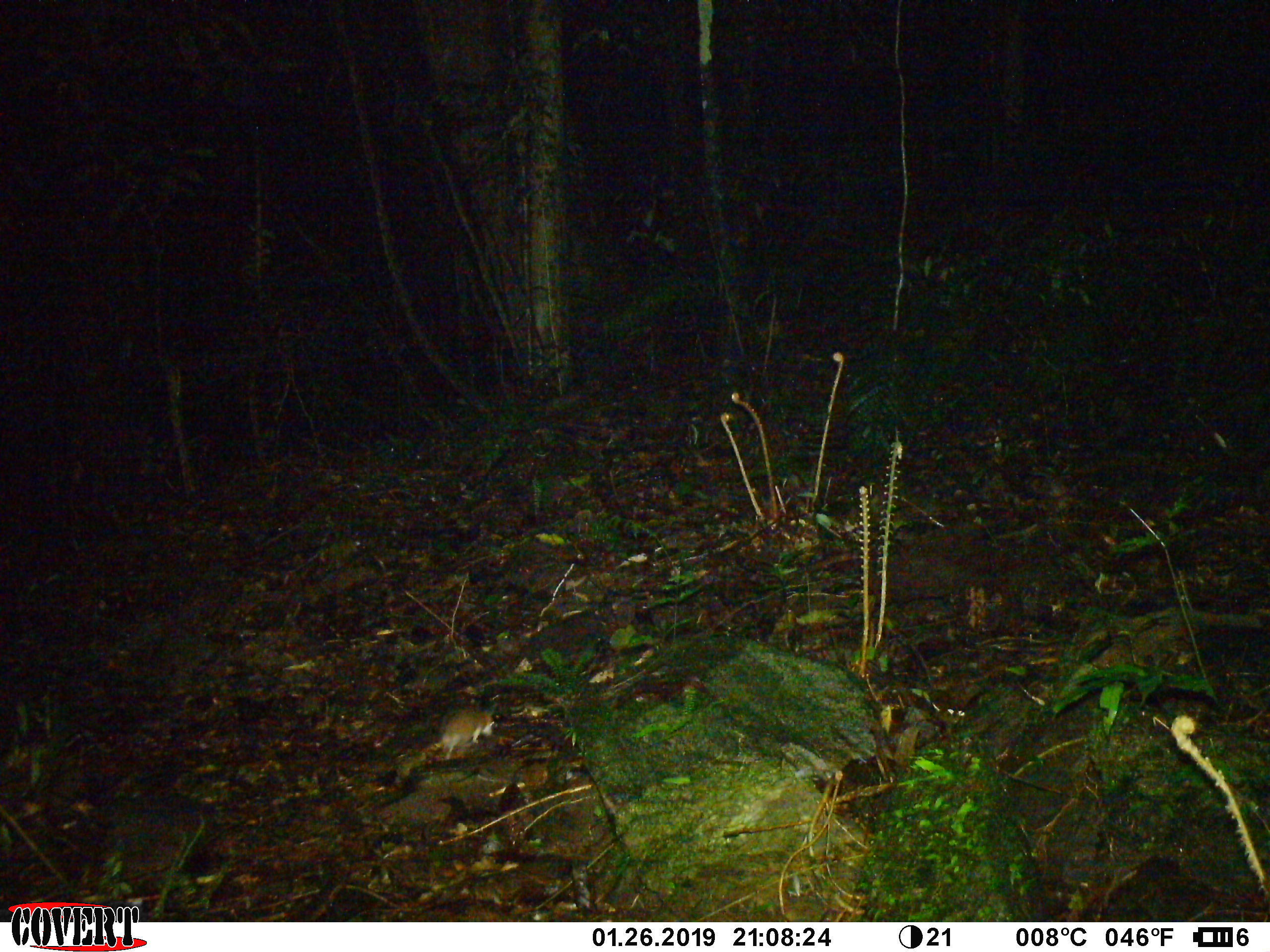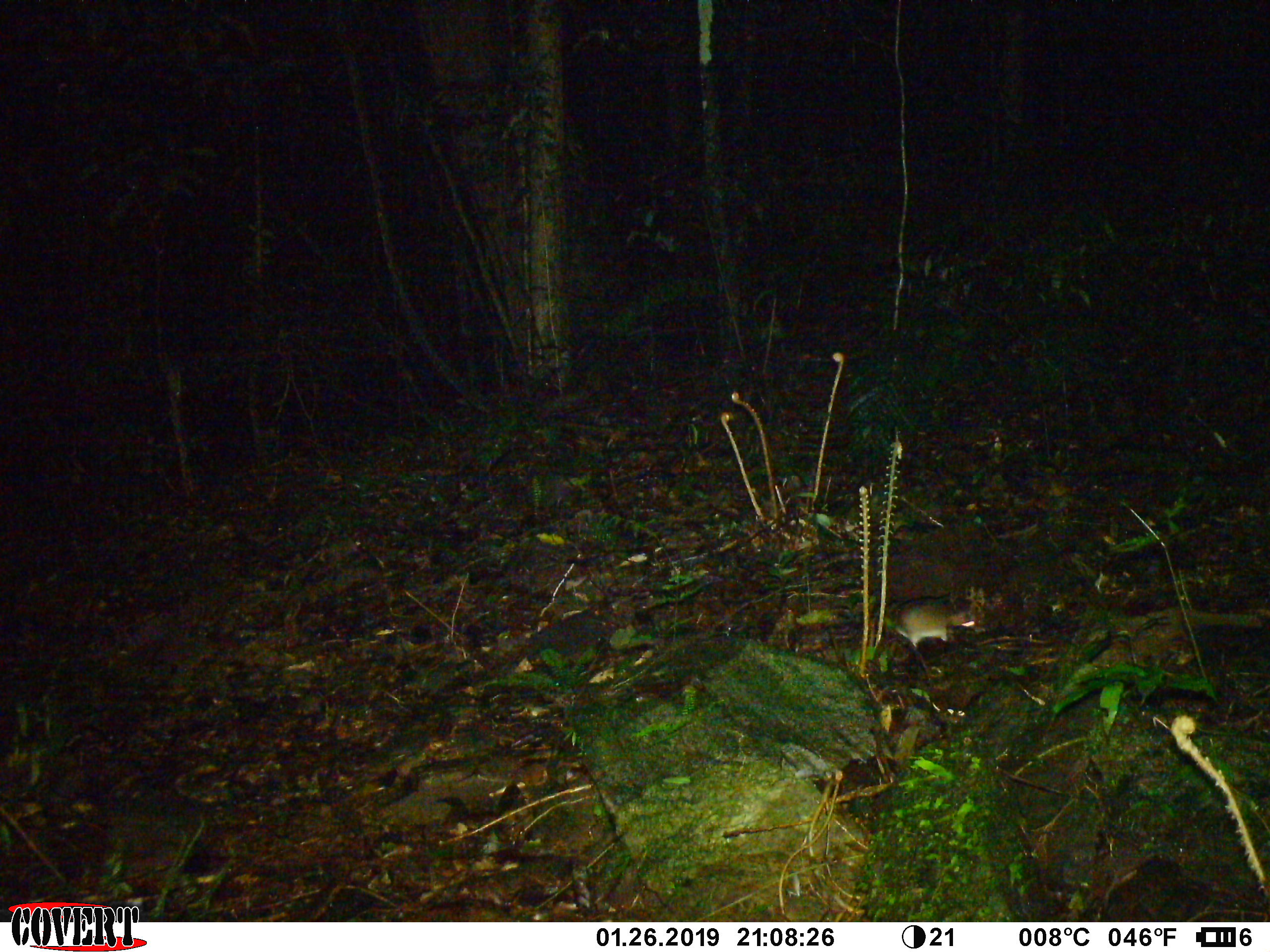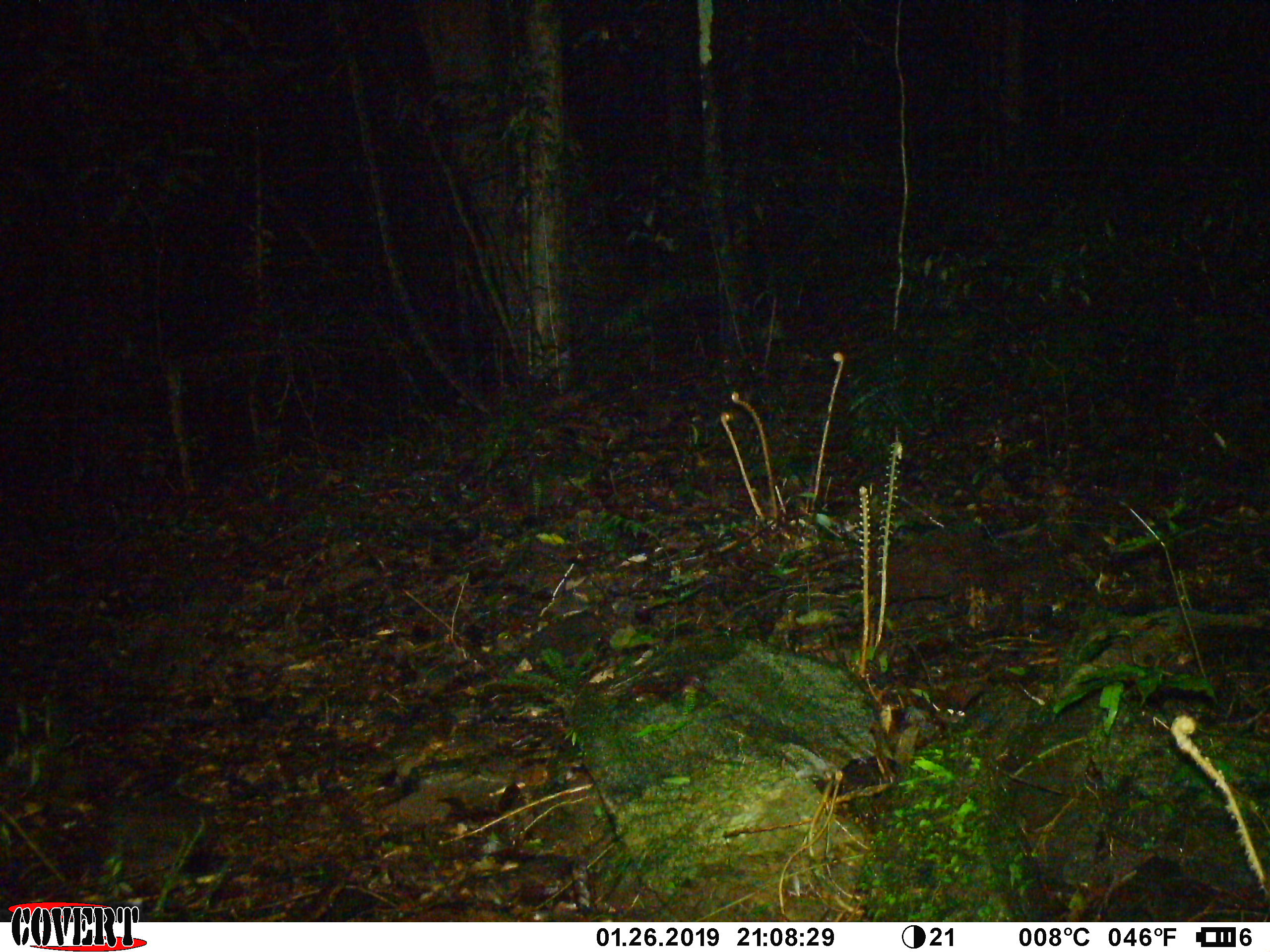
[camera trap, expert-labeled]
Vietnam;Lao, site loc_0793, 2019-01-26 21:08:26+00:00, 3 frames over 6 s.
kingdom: Animalia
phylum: Chordata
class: Mammalia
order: Rodentia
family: Muridae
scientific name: Muridae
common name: old-world mice and rats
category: unidentified murid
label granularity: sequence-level